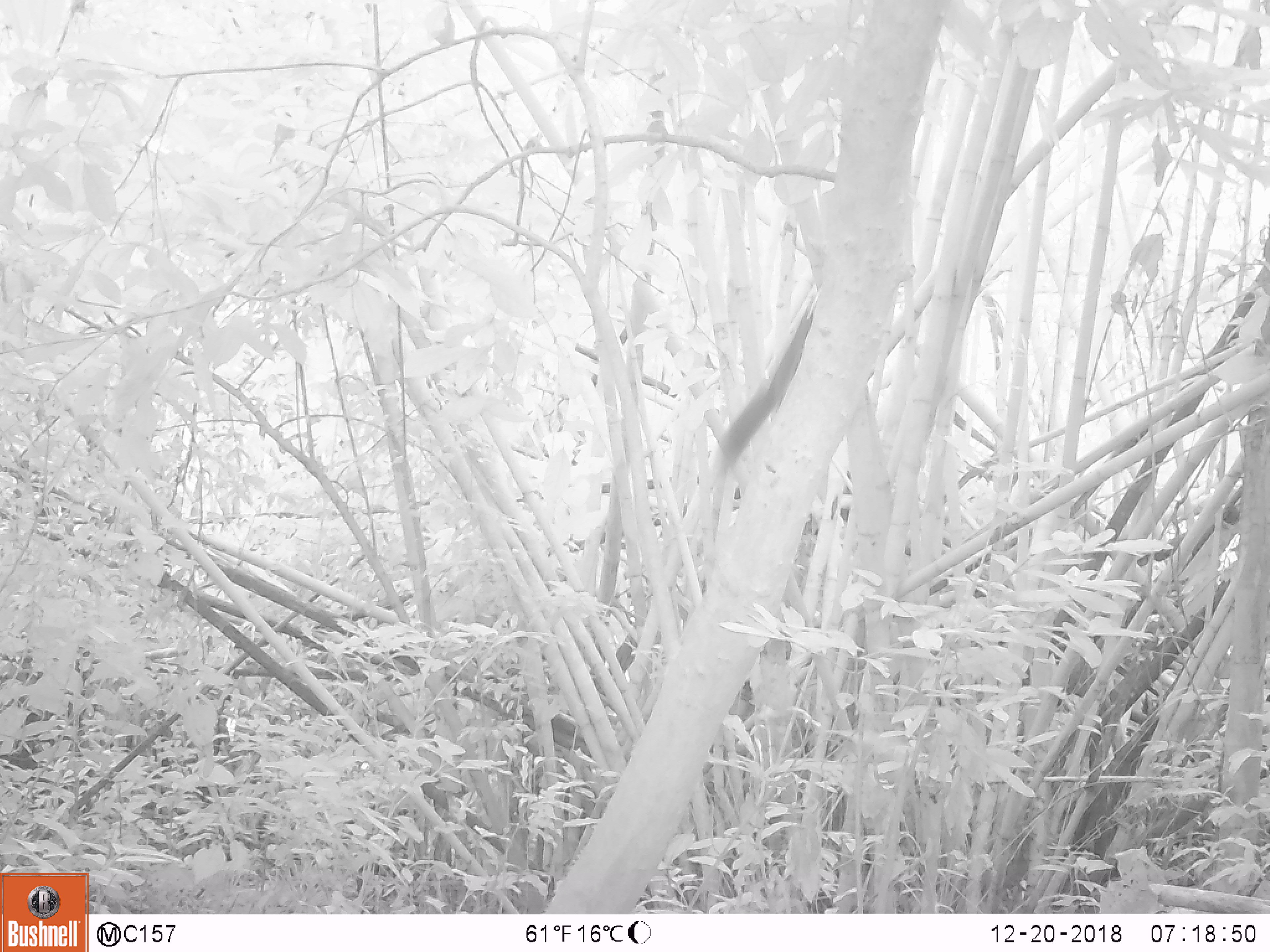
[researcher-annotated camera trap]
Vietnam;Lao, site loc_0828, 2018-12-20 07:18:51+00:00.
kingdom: Animalia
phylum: Chordata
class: Mammalia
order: Rodentia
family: Sciuridae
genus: Sciurus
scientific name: Sciurus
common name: squirrel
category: unidentified squirrel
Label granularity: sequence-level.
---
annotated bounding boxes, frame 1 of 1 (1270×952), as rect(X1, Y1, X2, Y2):
unidentified squirrel: rect(717, 308, 813, 462)